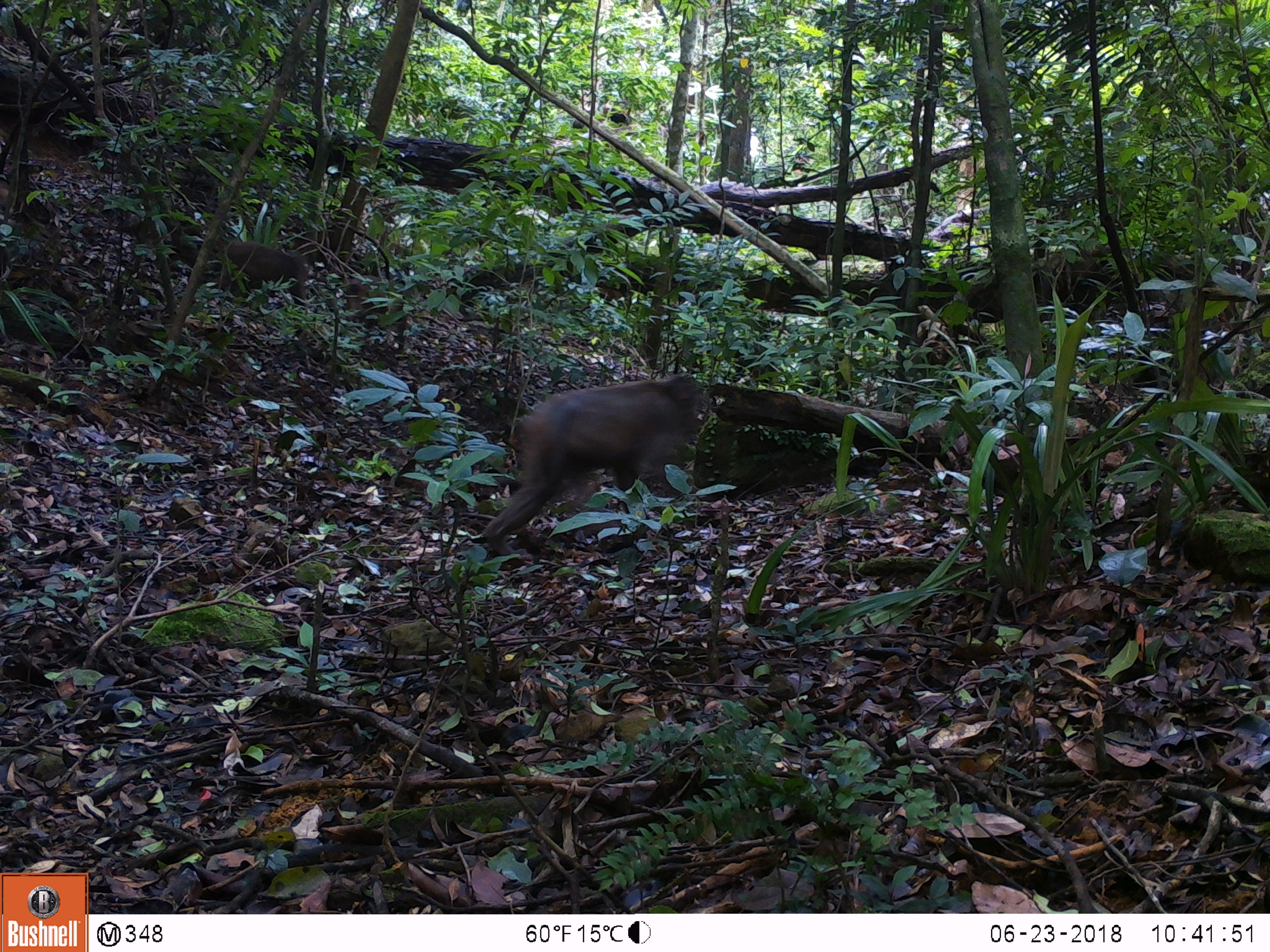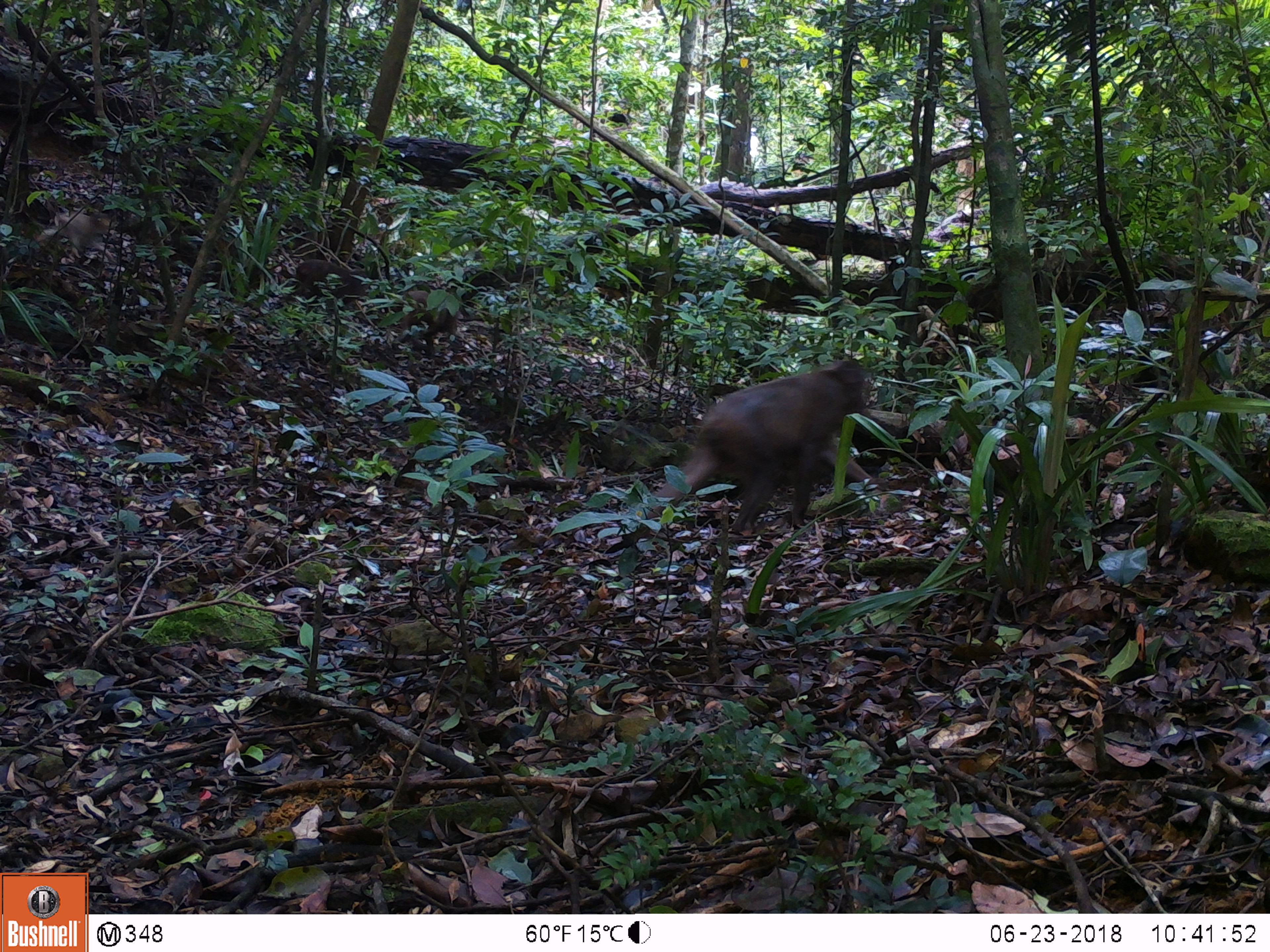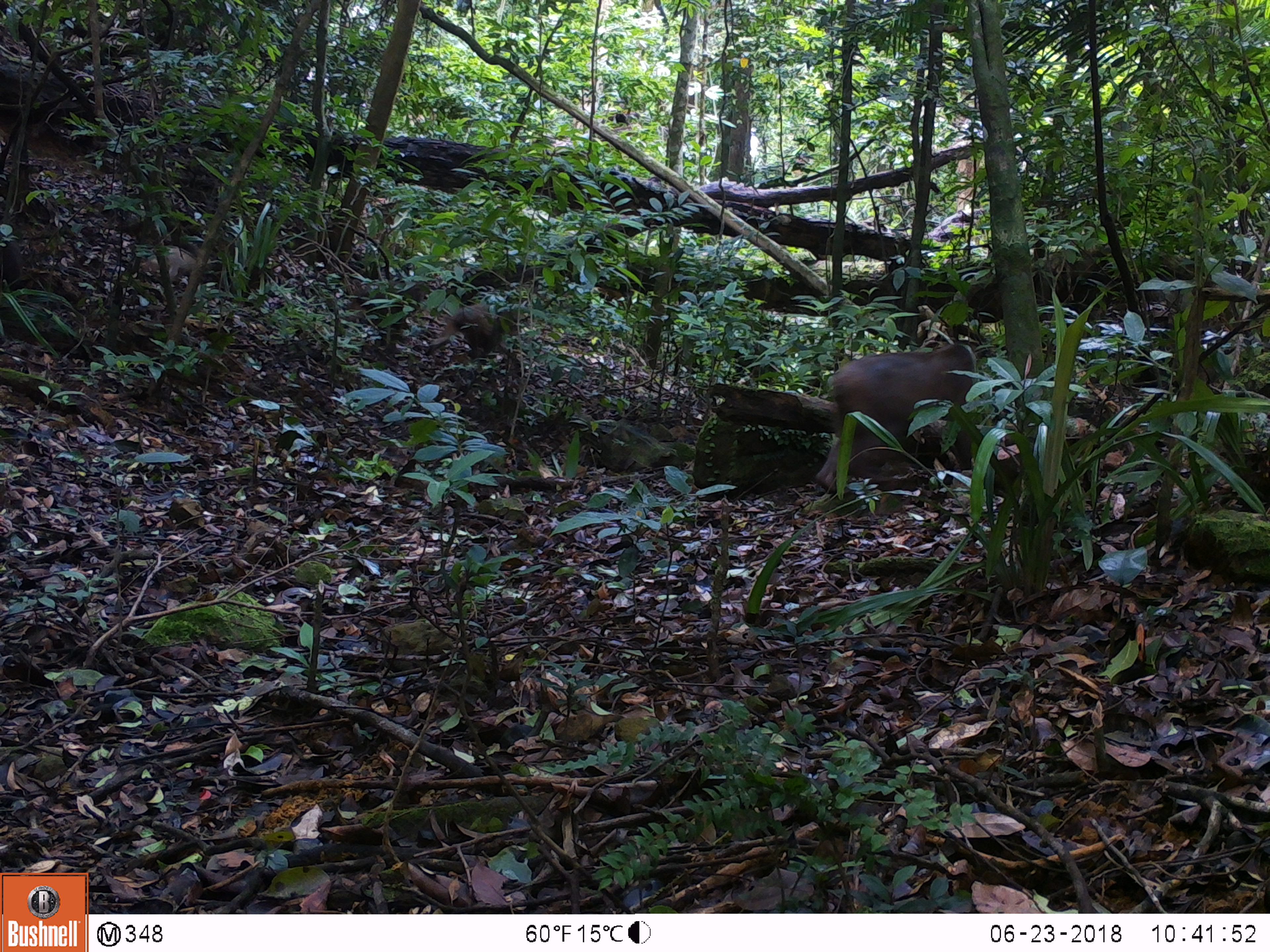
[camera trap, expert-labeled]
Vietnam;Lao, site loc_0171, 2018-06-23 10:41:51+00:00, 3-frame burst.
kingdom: Animalia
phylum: Chordata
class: Mammalia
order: Primates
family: Cercopithecidae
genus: Macaca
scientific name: Macaca arctoides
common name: stump-tailed macaque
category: stump tailed macaque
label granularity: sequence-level